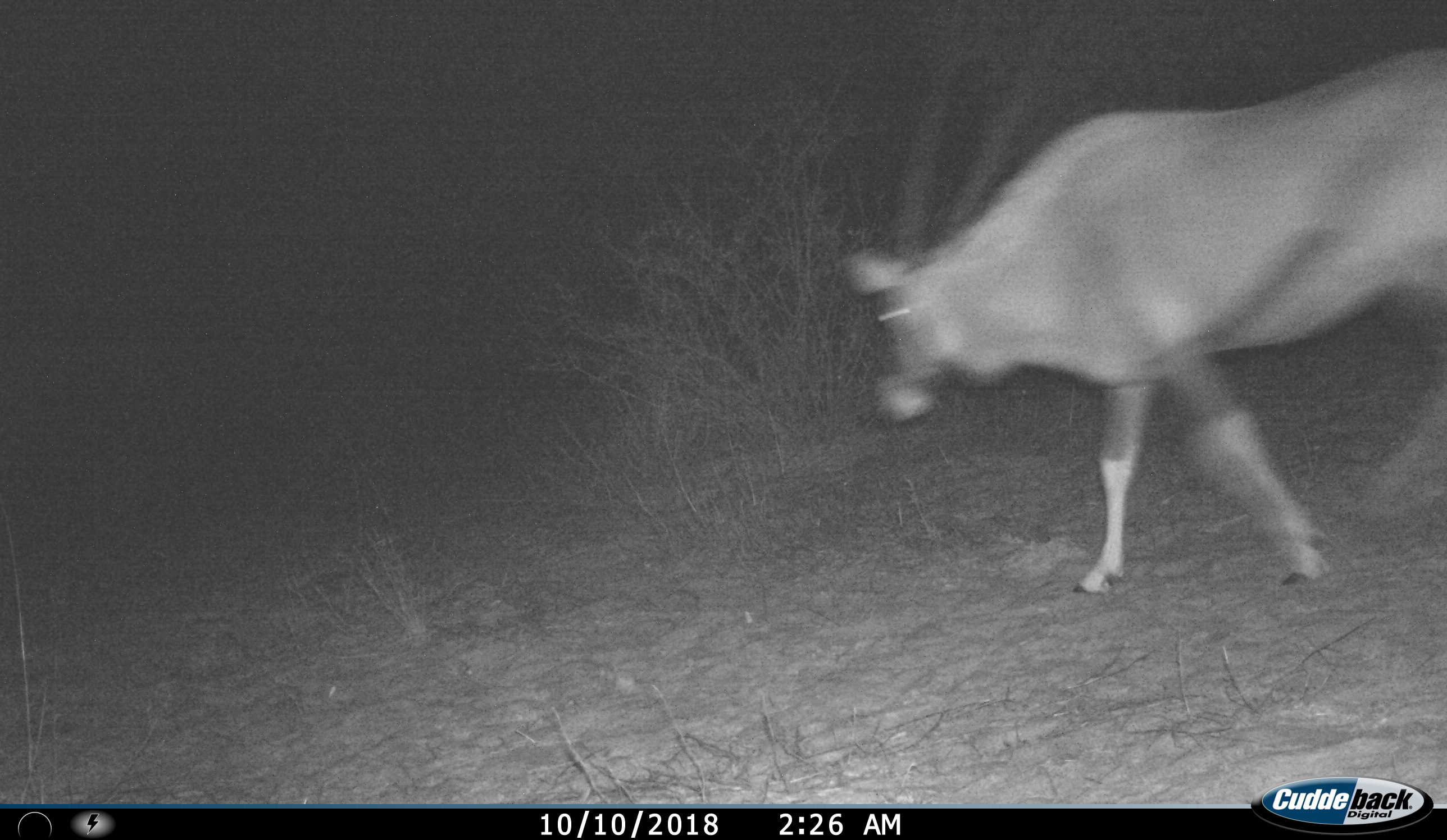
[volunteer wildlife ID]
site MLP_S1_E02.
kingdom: Animalia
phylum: Chordata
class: Mammalia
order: Artiodactyla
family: Bovidae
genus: Oryx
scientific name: Oryx gazella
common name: gemsbok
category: oryx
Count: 1.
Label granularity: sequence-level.